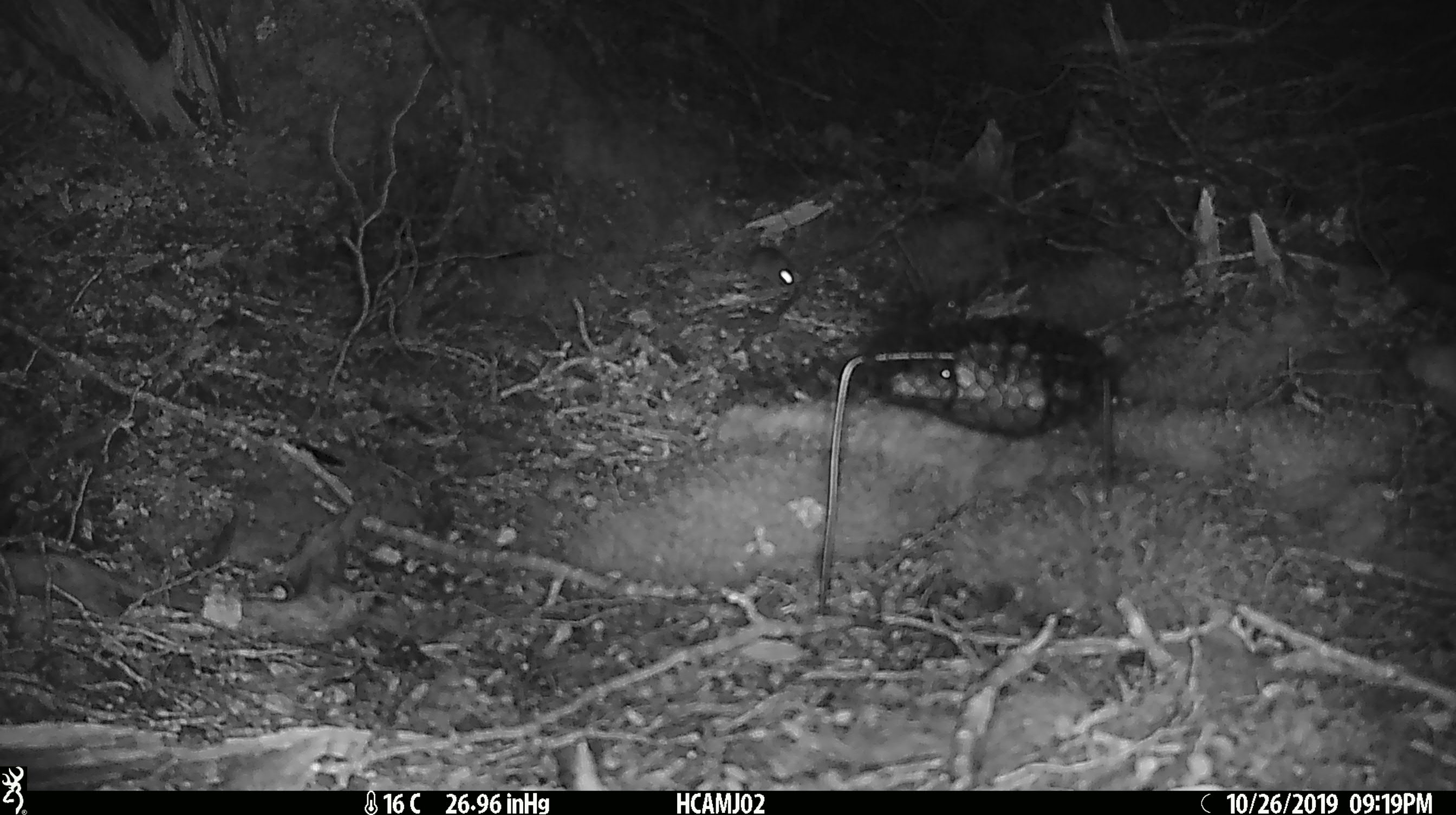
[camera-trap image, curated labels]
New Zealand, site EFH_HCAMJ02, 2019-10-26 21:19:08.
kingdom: Animalia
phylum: Chordata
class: Mammalia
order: Rodentia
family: Muridae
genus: Mus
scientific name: Mus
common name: mouse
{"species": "mouse (Mus)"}